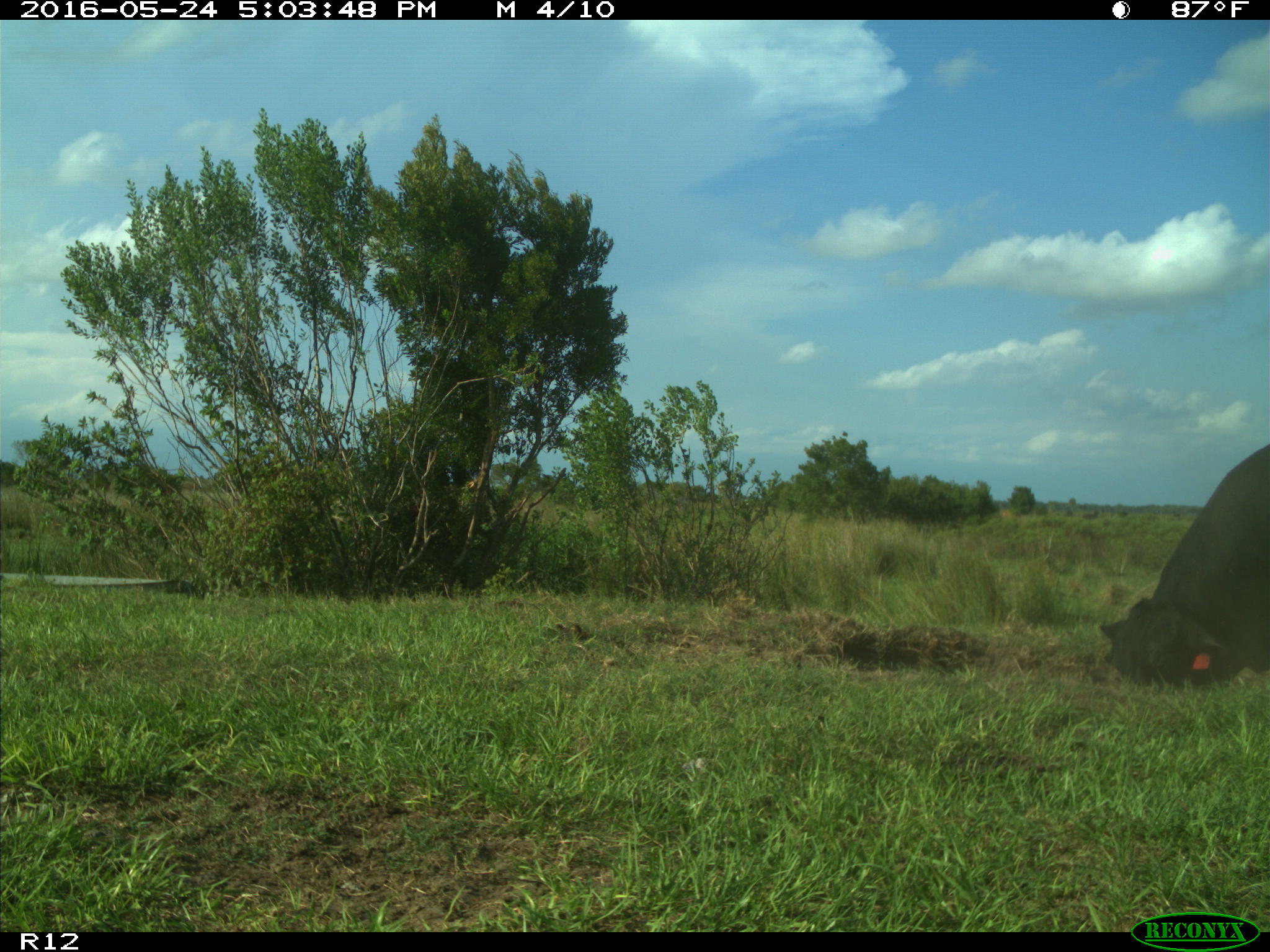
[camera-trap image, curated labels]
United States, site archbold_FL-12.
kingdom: Animalia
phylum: Chordata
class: Mammalia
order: Artiodactyla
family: Bovidae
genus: Bos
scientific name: Bos taurus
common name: domestic cow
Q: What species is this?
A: Bos taurus (domestic cow).